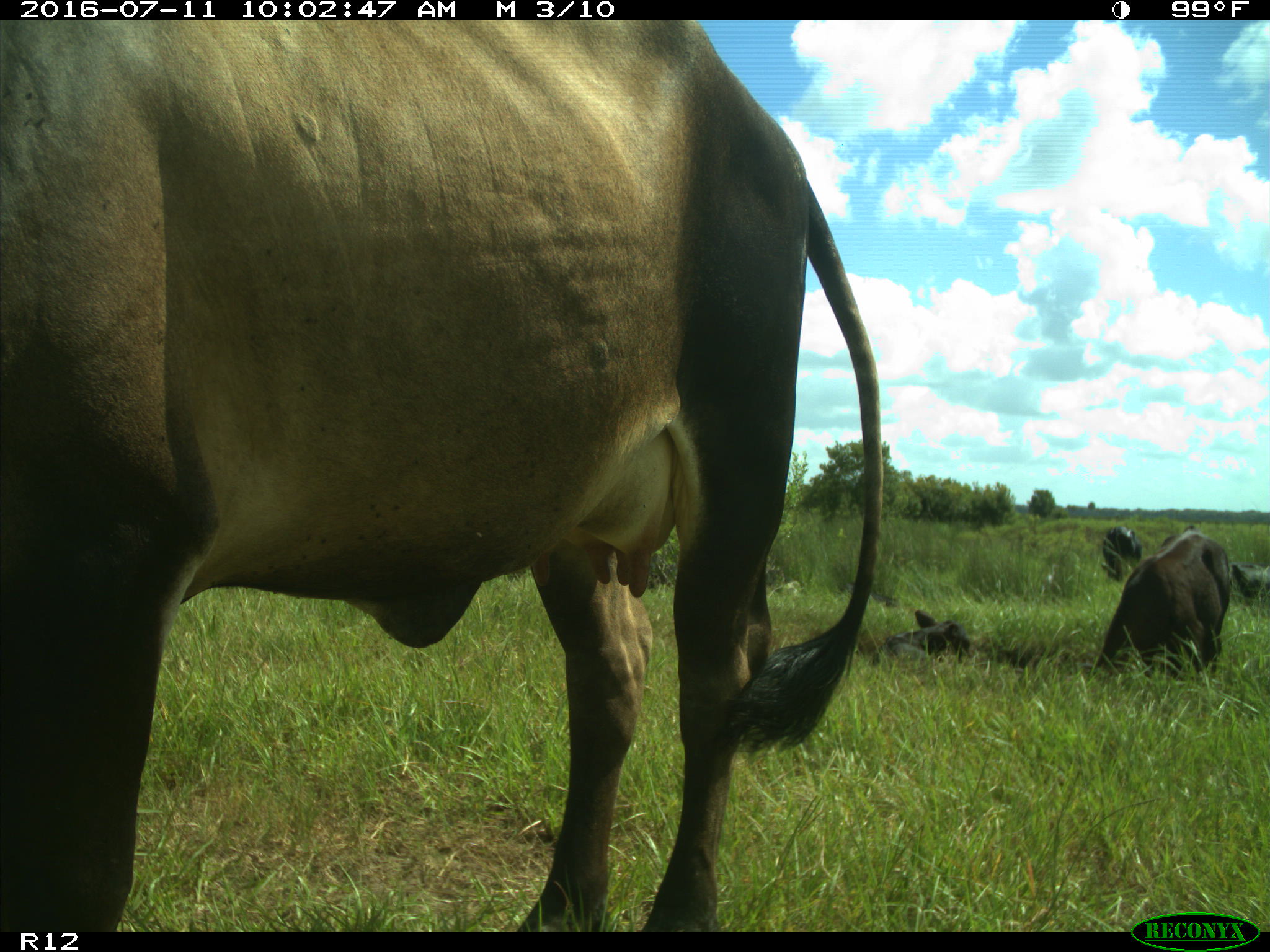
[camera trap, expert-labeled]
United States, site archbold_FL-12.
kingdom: Animalia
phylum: Chordata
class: Mammalia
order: Artiodactyla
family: Bovidae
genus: Bos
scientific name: Bos taurus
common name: domestic cow